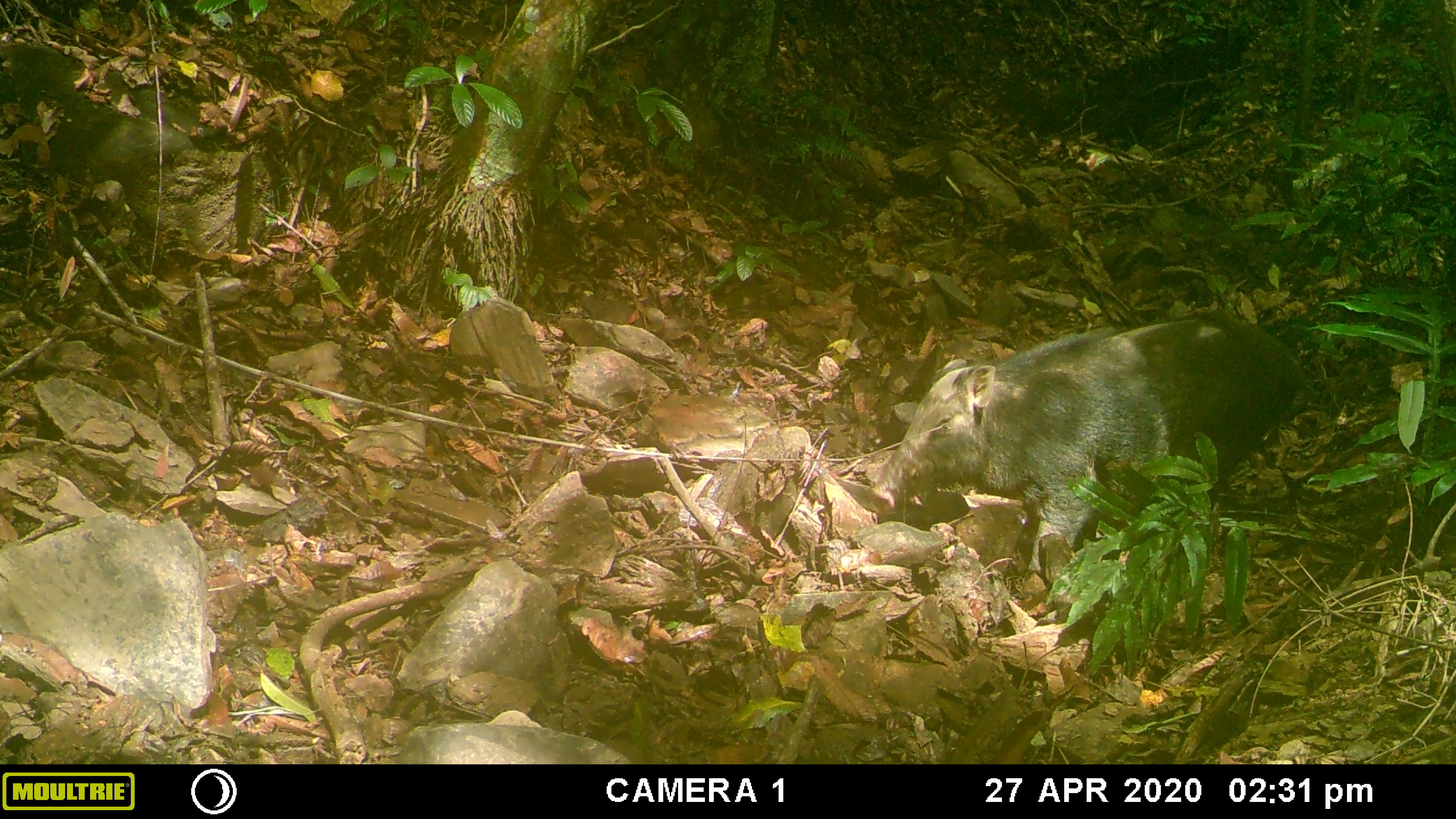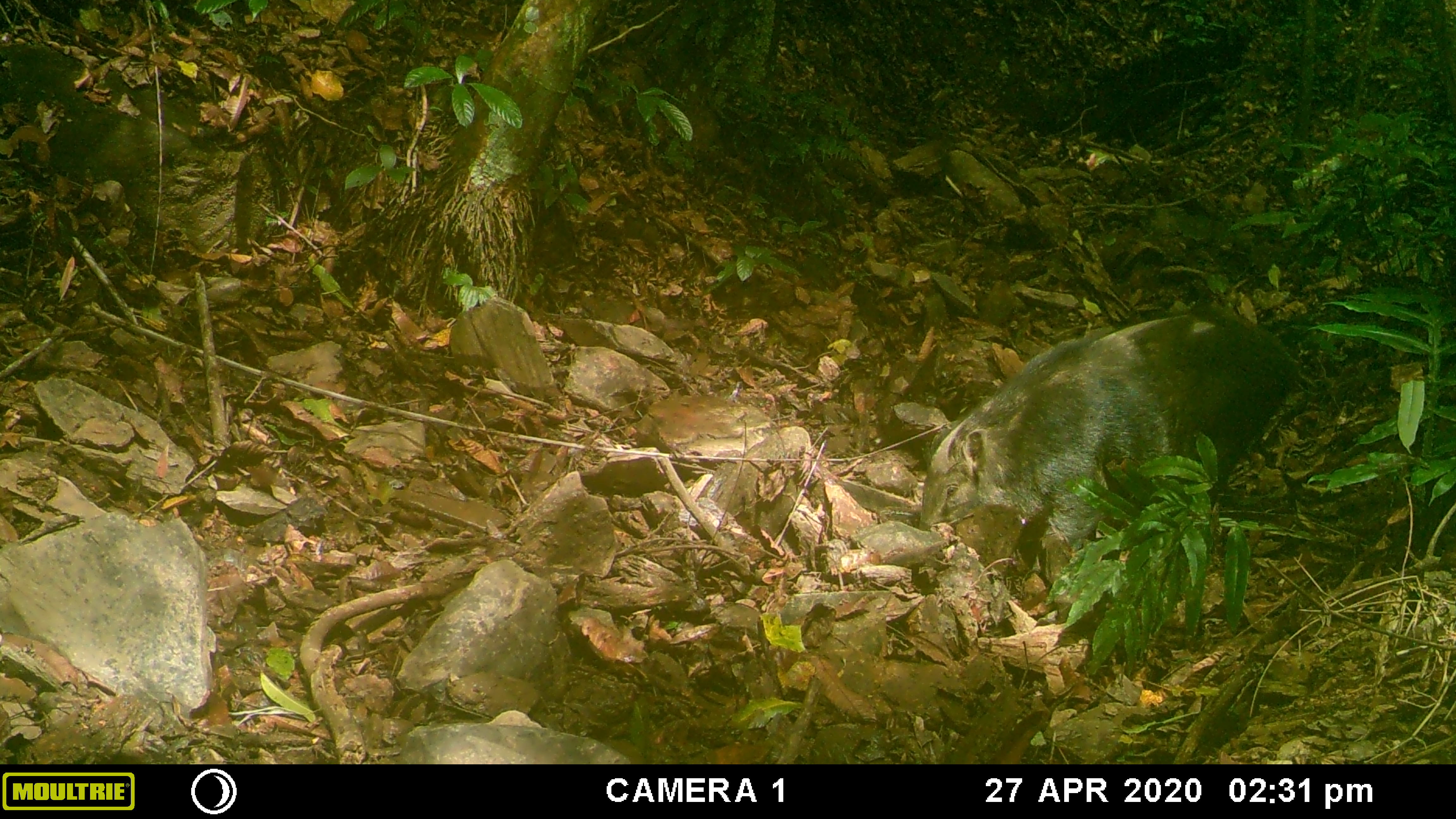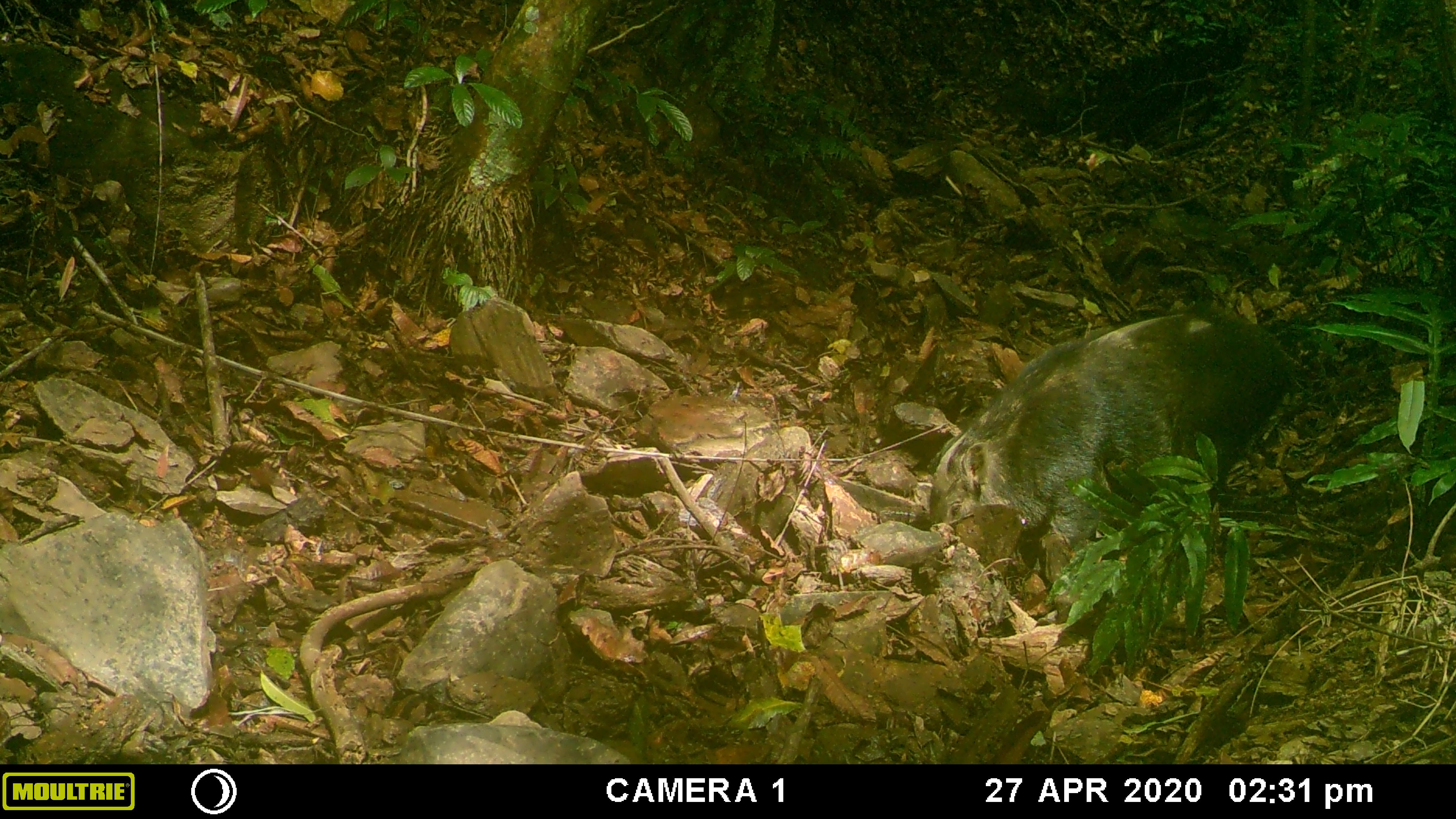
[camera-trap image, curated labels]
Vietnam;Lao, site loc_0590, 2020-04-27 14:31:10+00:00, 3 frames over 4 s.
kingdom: Animalia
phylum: Chordata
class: Mammalia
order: Artiodactyla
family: Suidae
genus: Sus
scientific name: Sus scrofa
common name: eurasian wild pig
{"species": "eurasian wild pig (Sus scrofa)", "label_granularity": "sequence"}